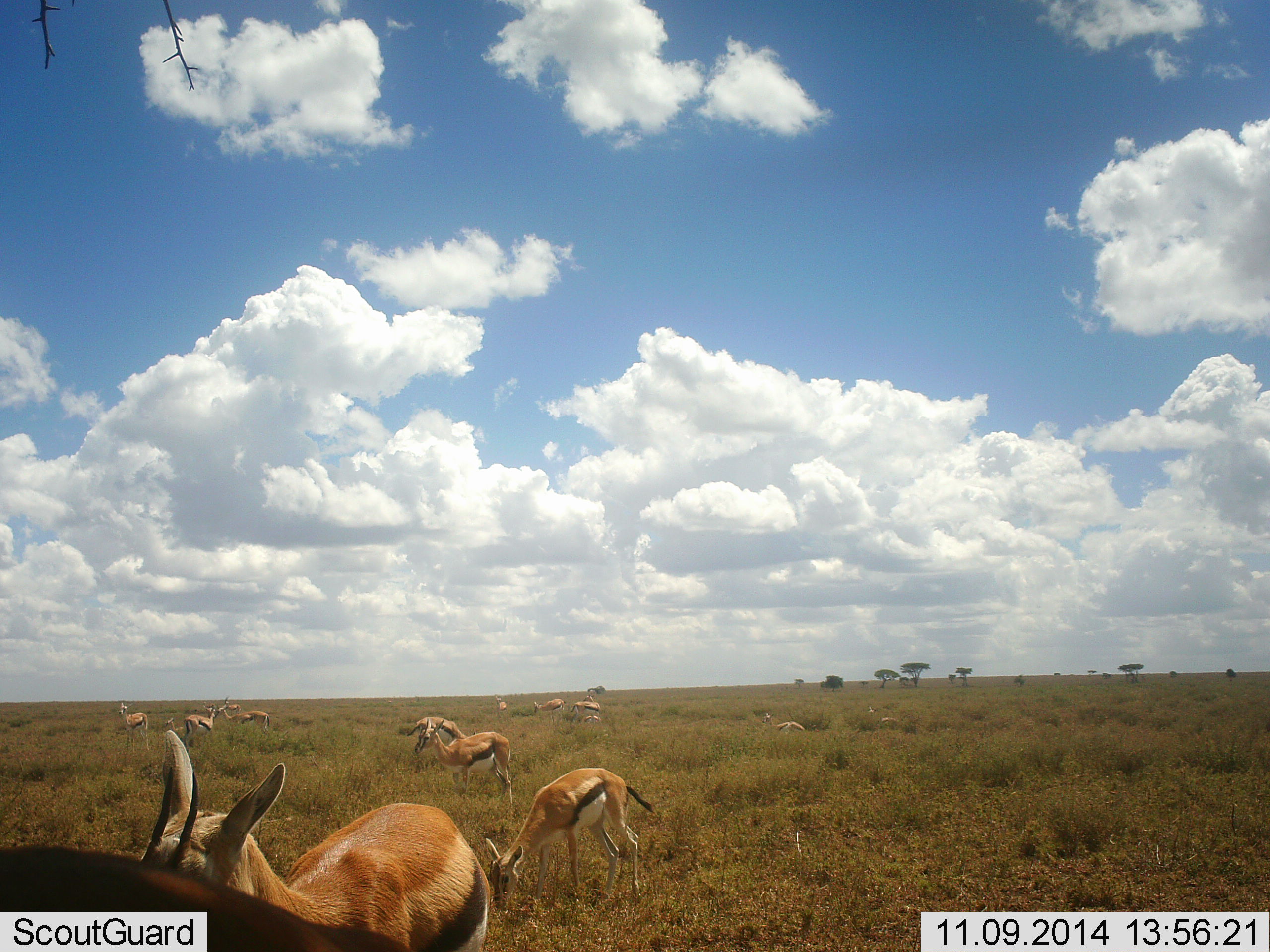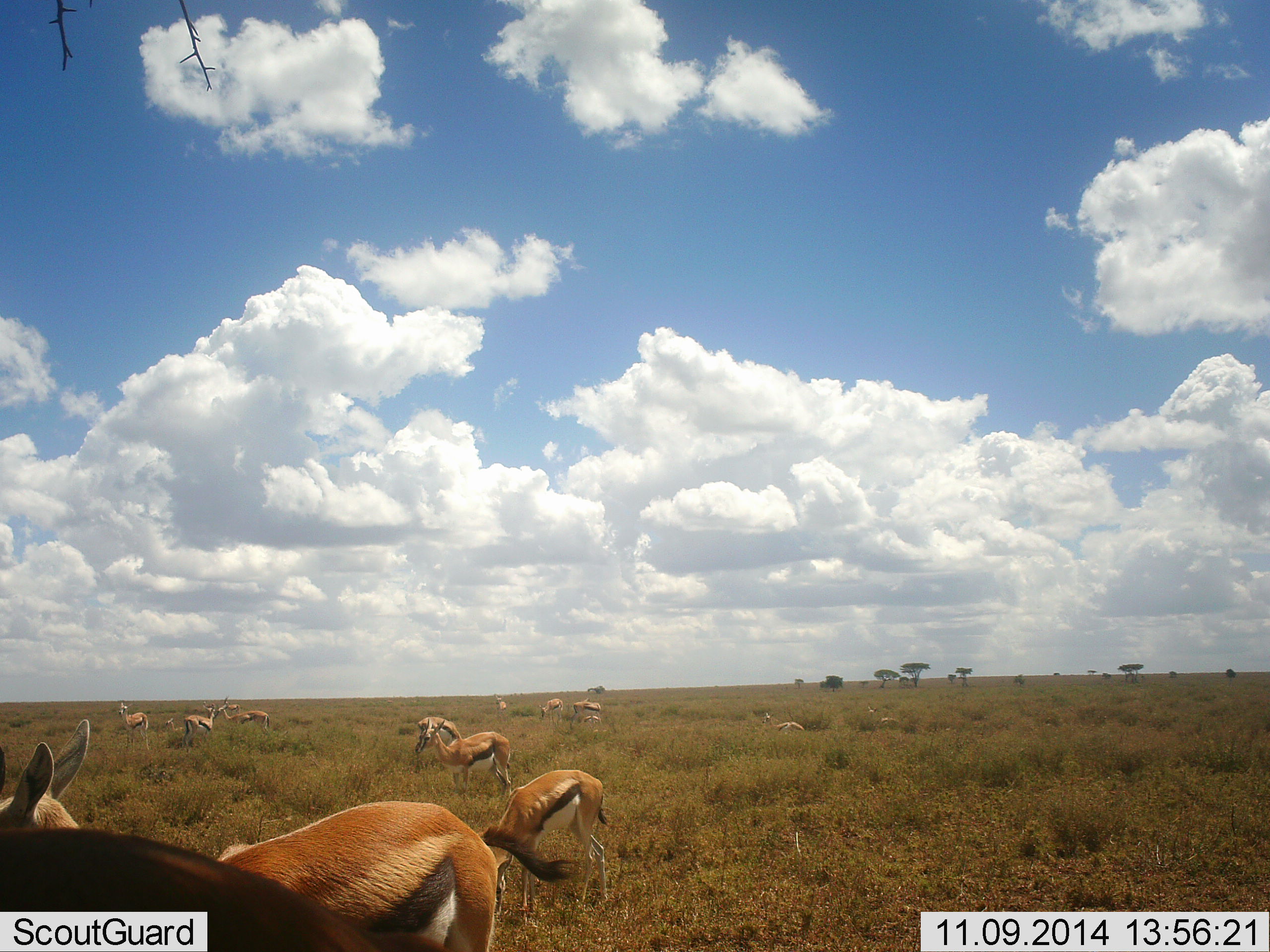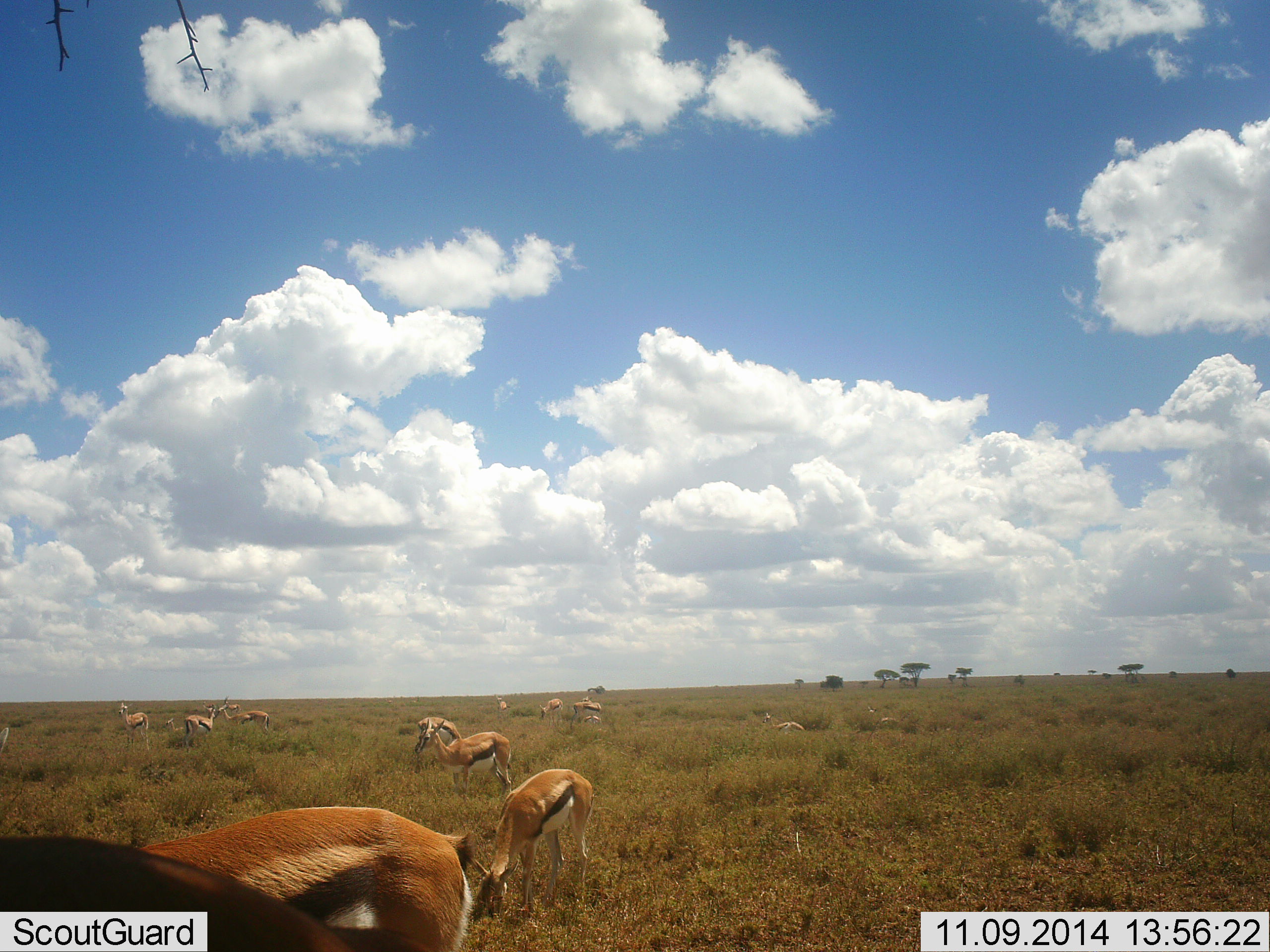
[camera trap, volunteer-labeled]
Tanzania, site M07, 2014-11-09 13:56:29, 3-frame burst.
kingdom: Animalia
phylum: Chordata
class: Mammalia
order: Artiodactyla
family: Bovidae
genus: Eudorcas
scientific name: Eudorcas thomsonii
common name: thomson's gazelle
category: gazellethomsons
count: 11-50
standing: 90%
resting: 20%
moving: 20%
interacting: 10%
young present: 0%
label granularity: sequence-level